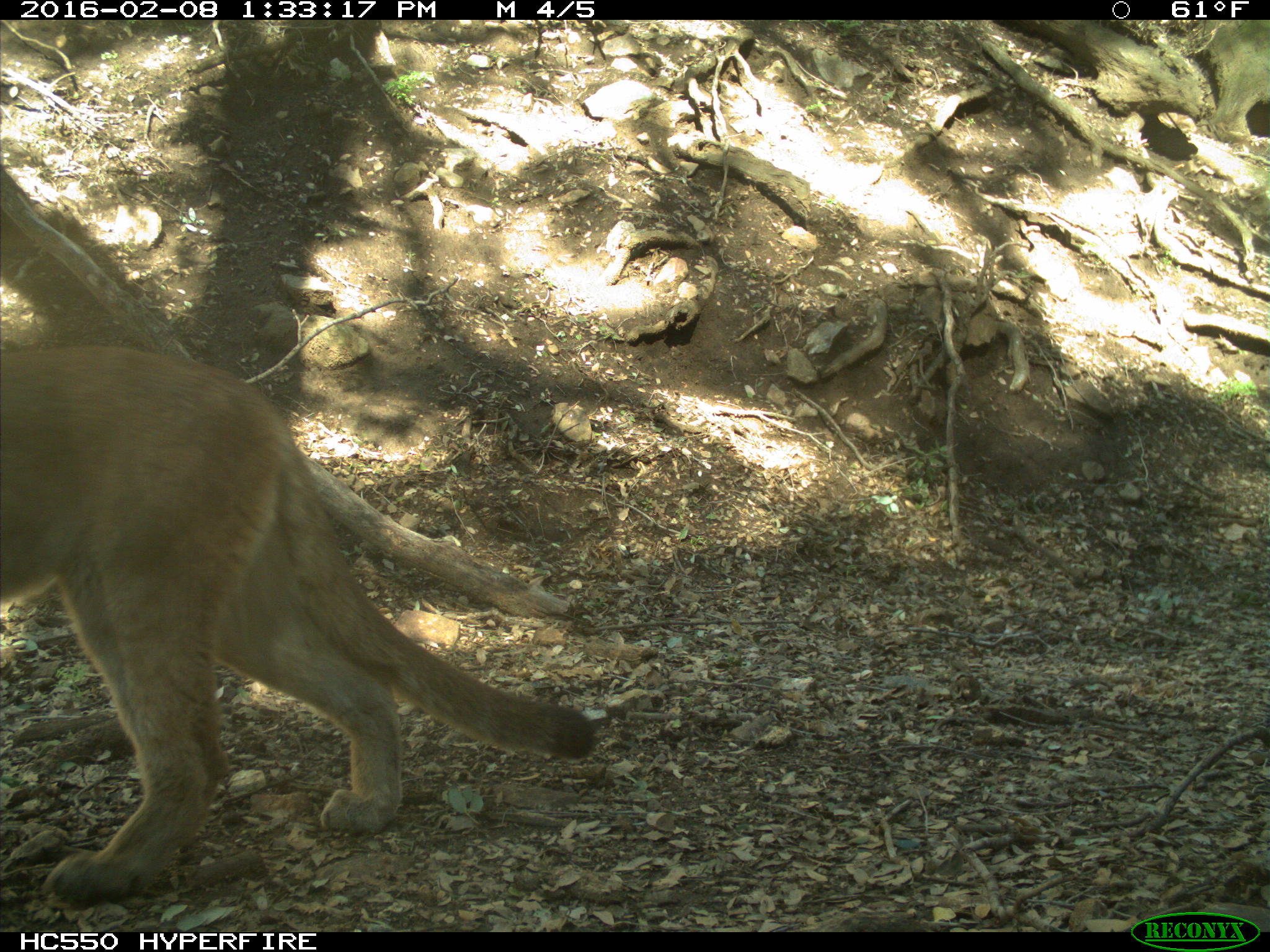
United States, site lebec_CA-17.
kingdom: Animalia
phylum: Chordata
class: Mammalia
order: Carnivora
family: Felidae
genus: Puma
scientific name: Puma concolor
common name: mountain lion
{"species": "Puma concolor (mountain lion)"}